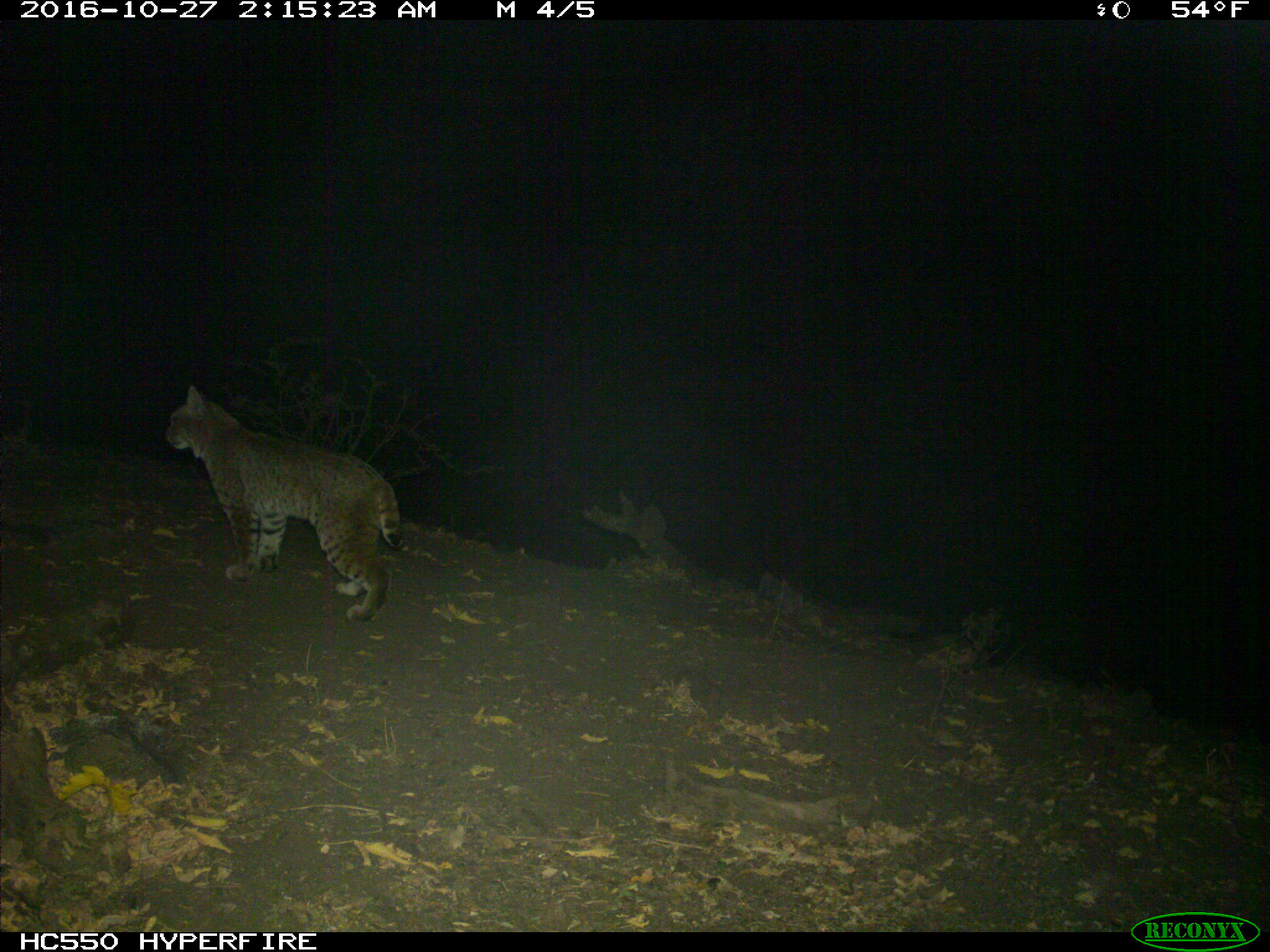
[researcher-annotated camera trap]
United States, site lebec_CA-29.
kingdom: Animalia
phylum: Chordata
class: Mammalia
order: Carnivora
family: Felidae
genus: Lynx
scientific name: Lynx rufus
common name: bobcat